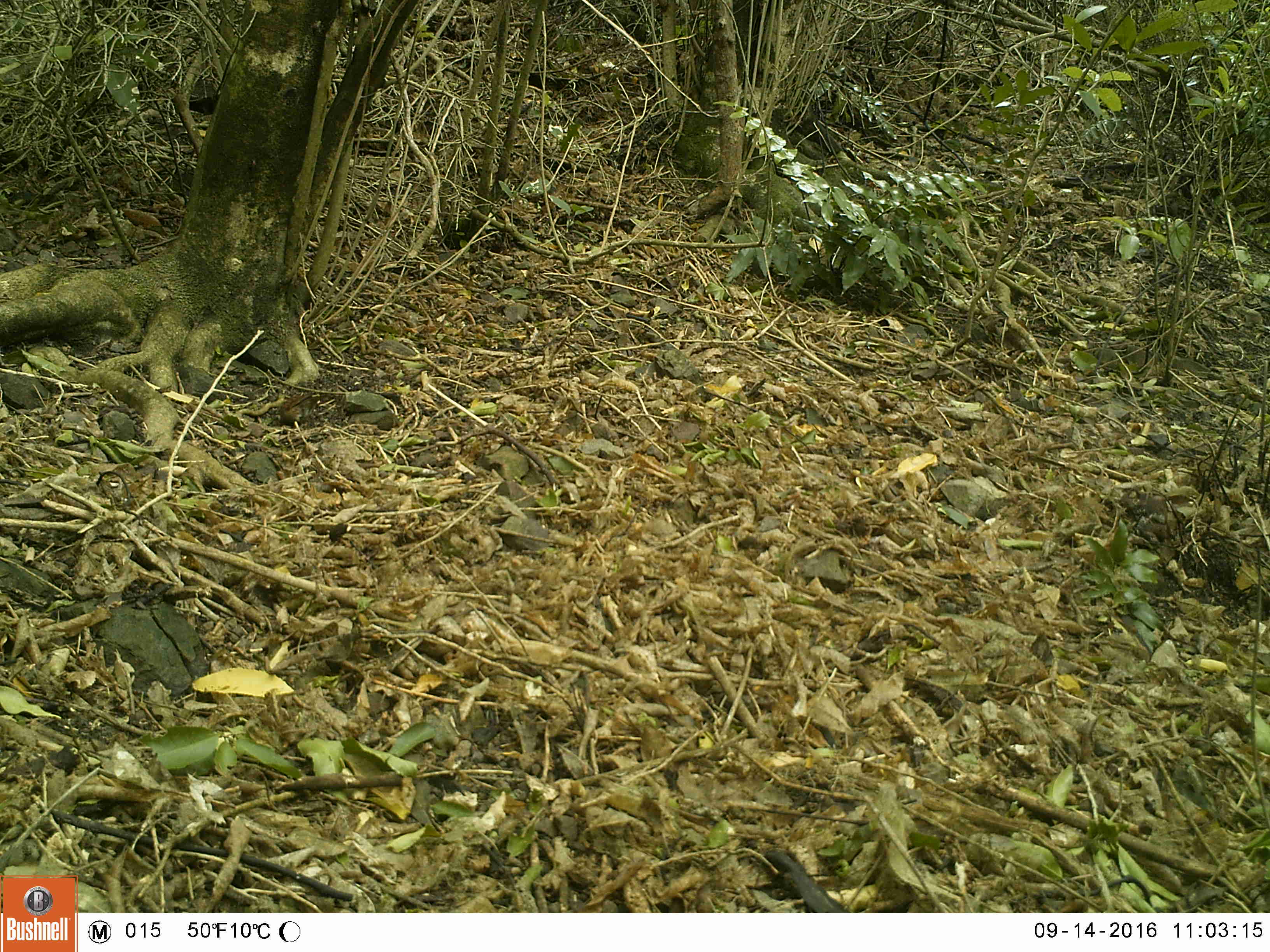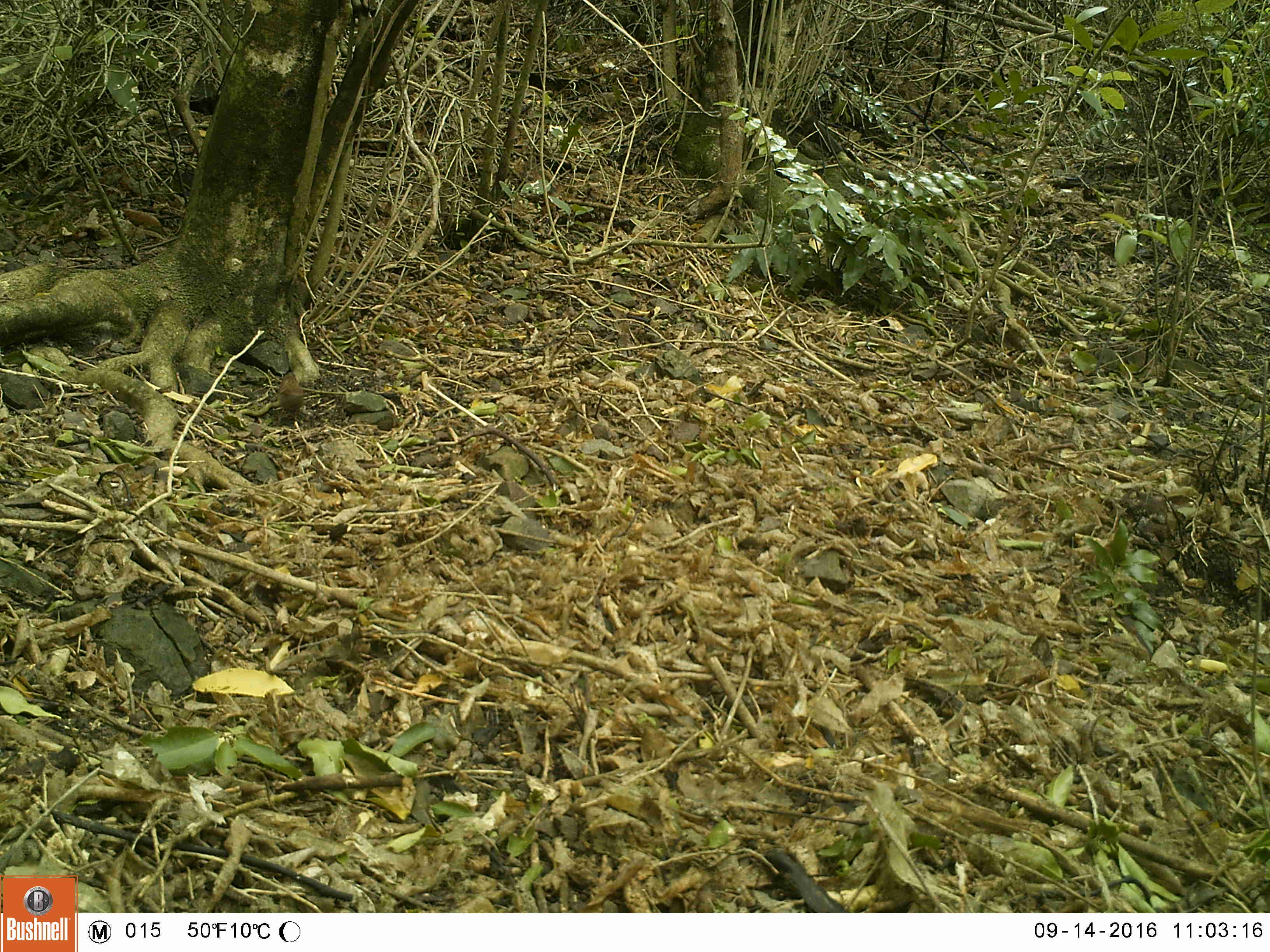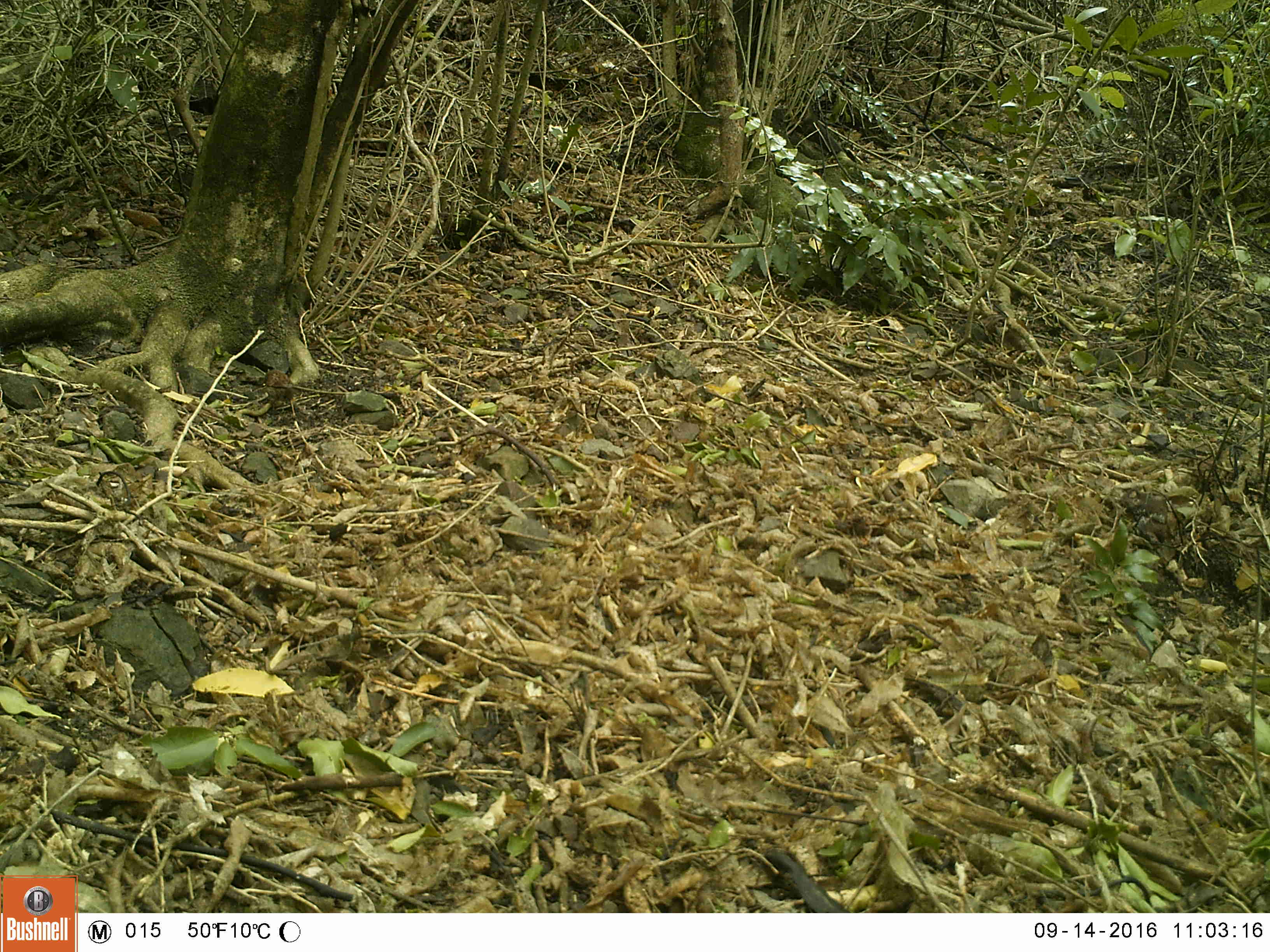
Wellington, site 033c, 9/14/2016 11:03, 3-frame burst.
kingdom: Animalia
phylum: Chordata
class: Aves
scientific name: Aves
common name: bird